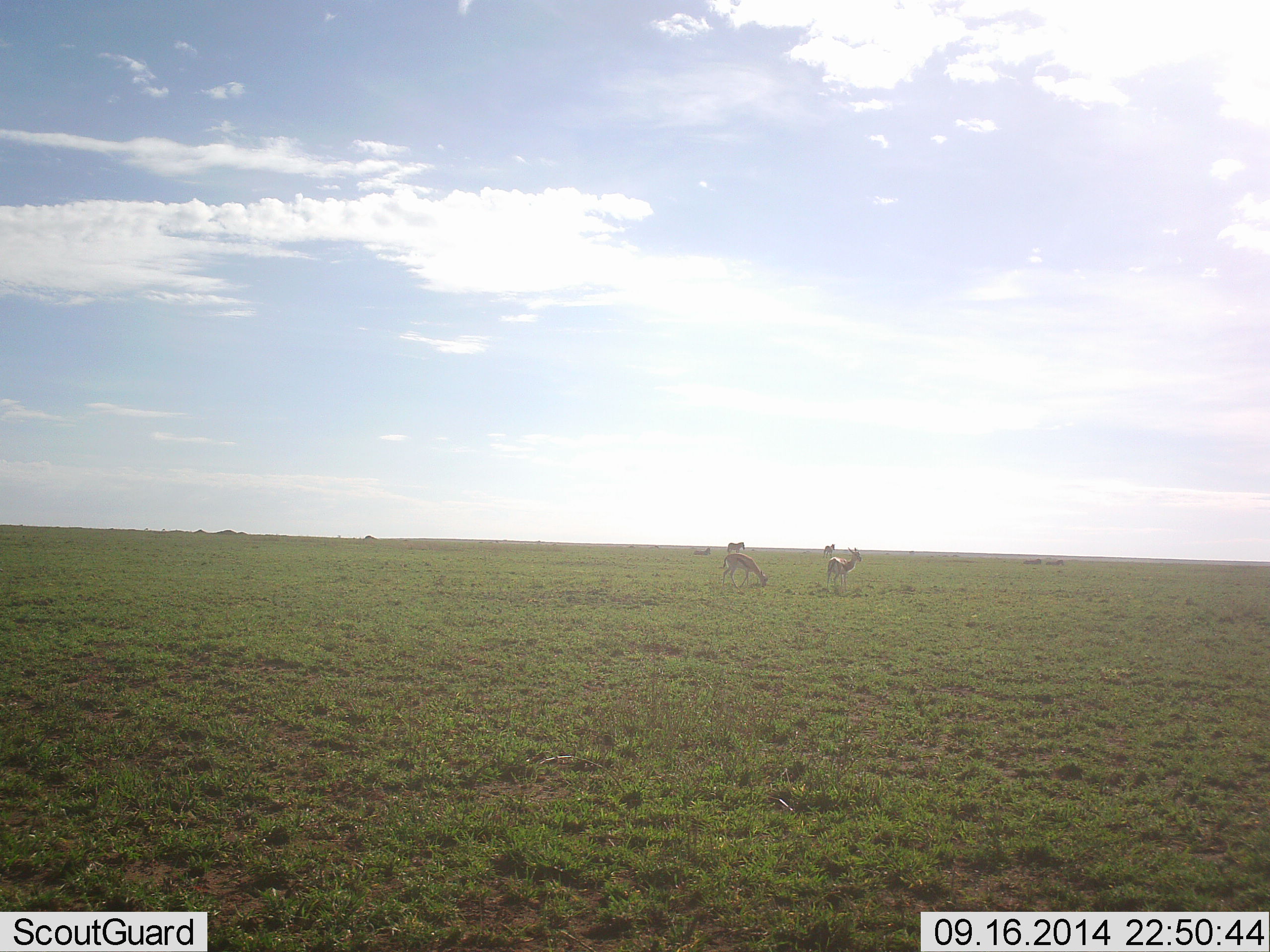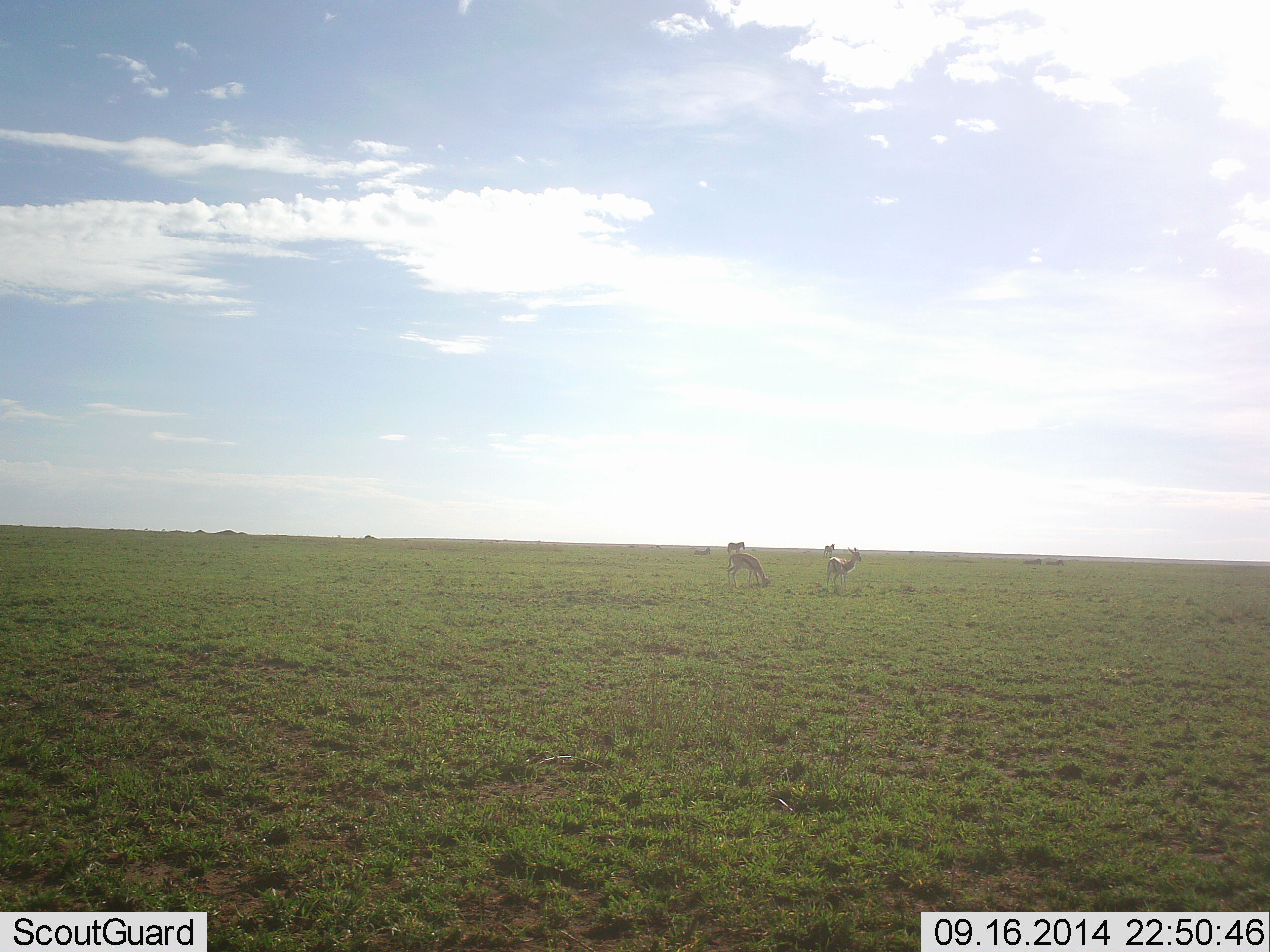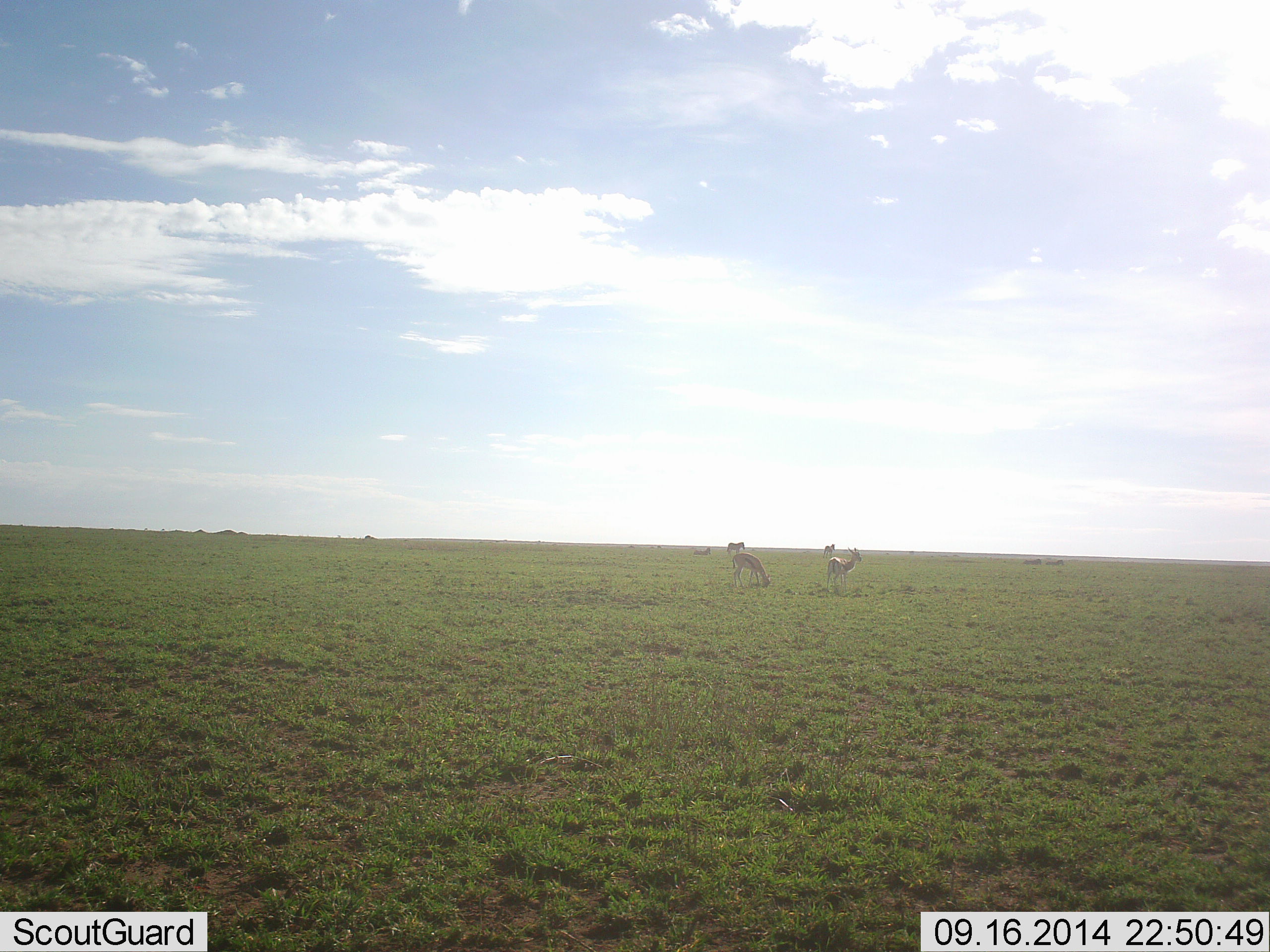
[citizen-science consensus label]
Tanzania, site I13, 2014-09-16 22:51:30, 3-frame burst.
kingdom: Animalia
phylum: Chordata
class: Mammalia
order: Artiodactyla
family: Bovidae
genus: Eudorcas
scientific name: Eudorcas thomsonii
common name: thomson's gazelle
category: gazellethomsons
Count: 4.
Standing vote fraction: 64%.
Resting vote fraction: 7%.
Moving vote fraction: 14%.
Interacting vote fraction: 0%.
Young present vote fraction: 0%.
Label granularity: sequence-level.